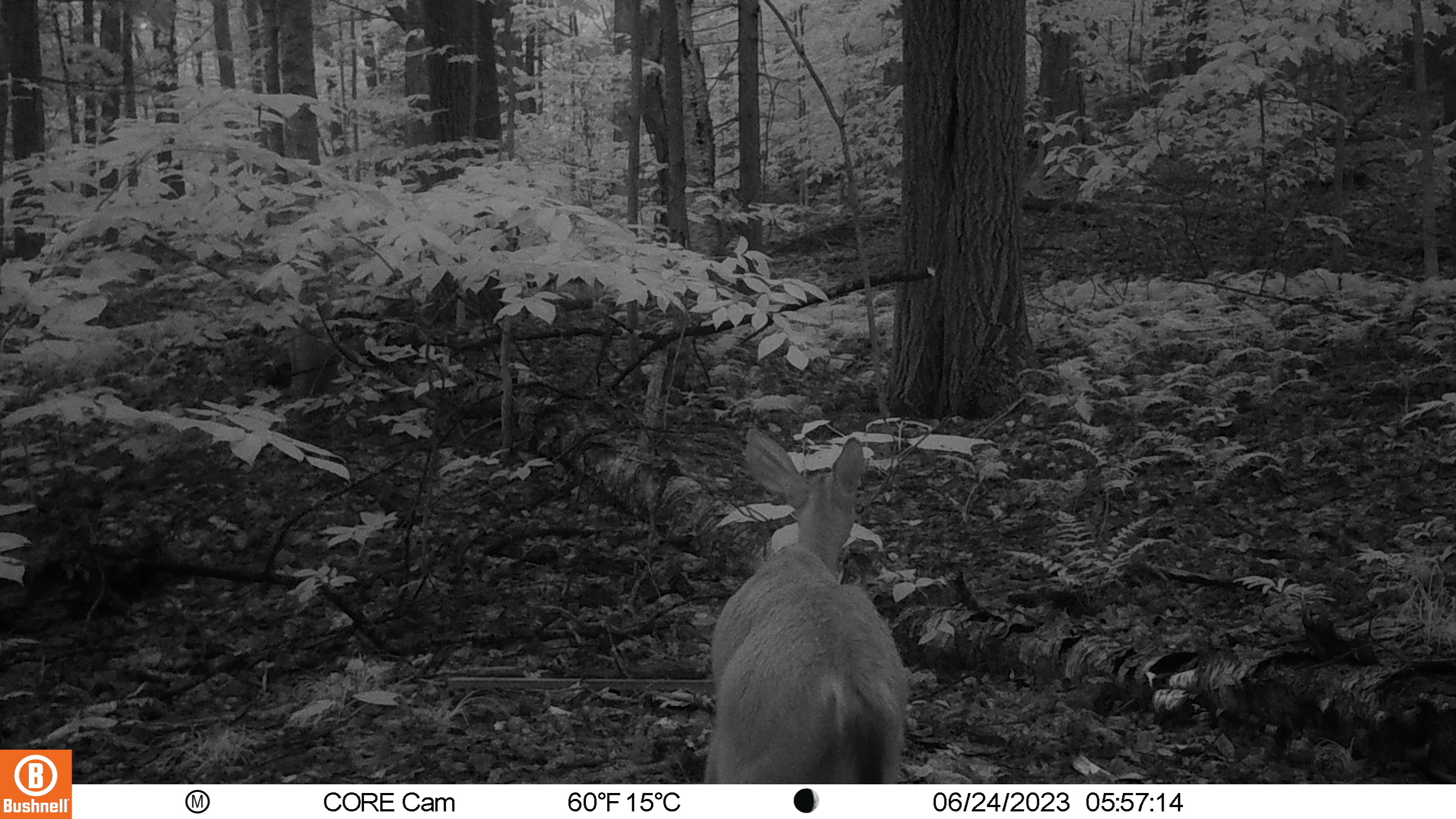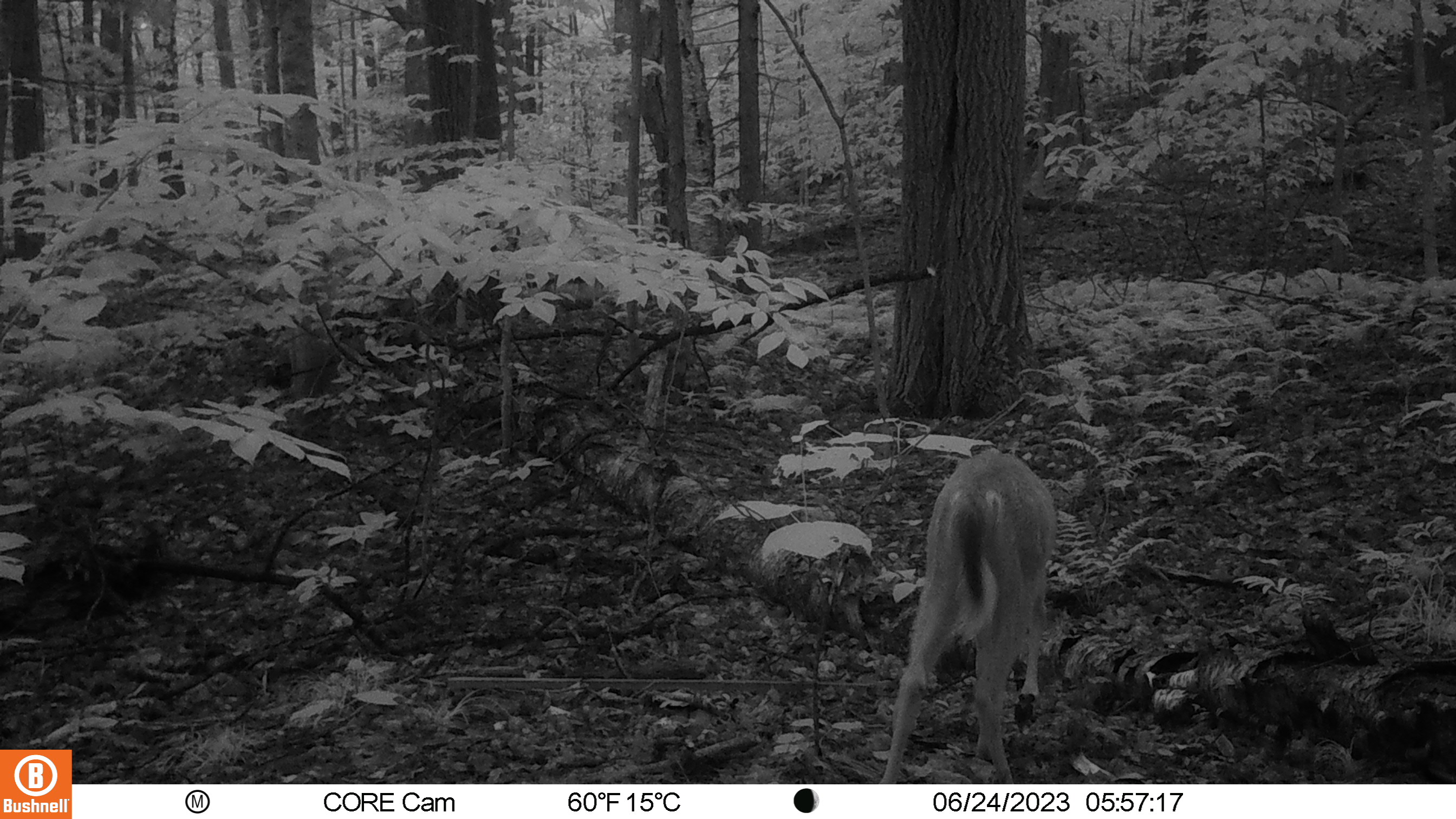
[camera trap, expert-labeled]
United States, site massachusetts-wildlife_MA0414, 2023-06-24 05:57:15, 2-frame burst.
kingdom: Animalia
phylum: Chordata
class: Mammalia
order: Artiodactyla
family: Cervidae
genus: Odocoileus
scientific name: Odocoileus virginianus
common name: white-tailed deer